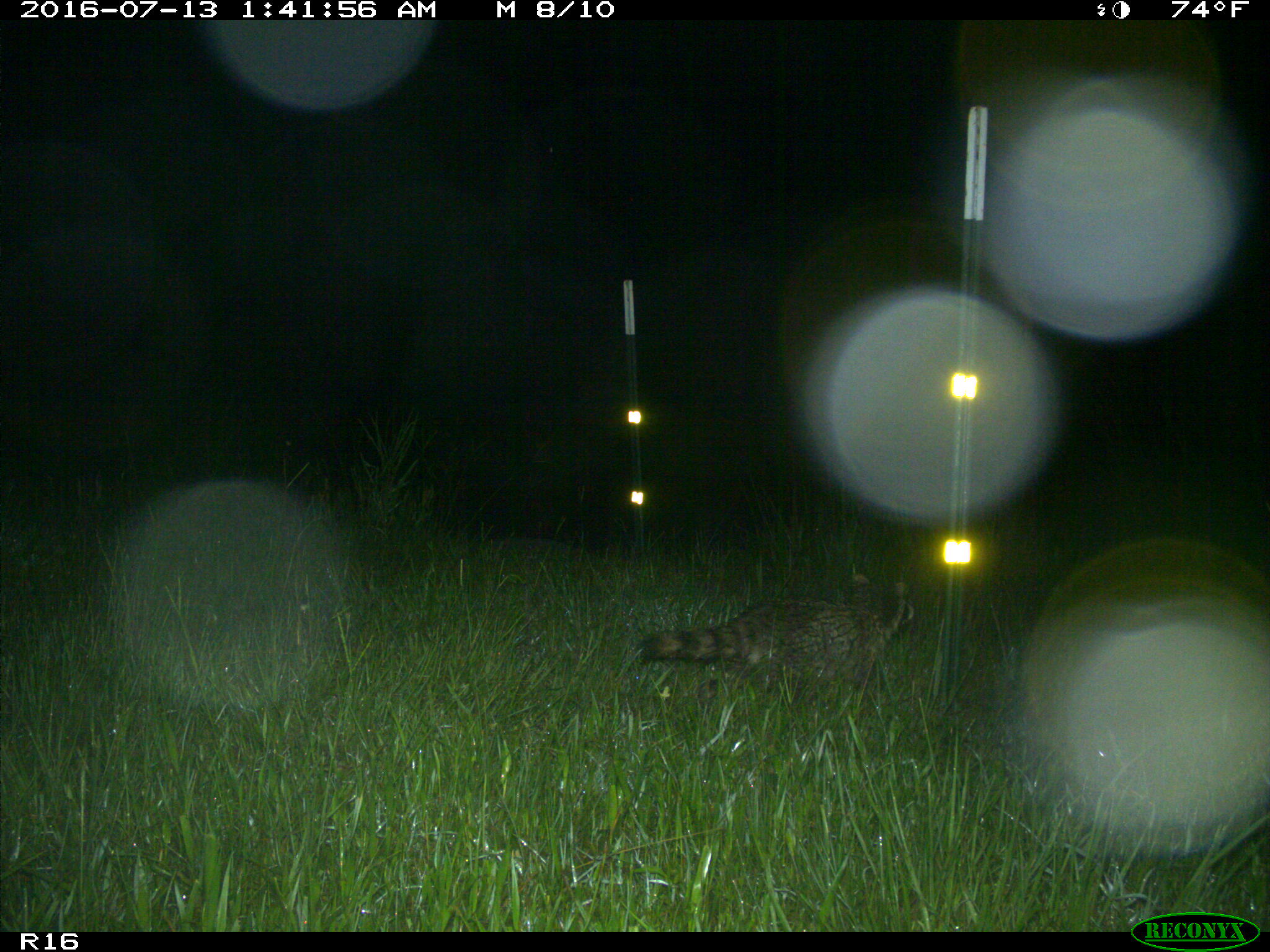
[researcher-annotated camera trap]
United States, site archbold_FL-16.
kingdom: Animalia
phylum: Chordata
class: Mammalia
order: Carnivora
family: Procyonidae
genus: Procyon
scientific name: Procyon lotor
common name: common raccoon